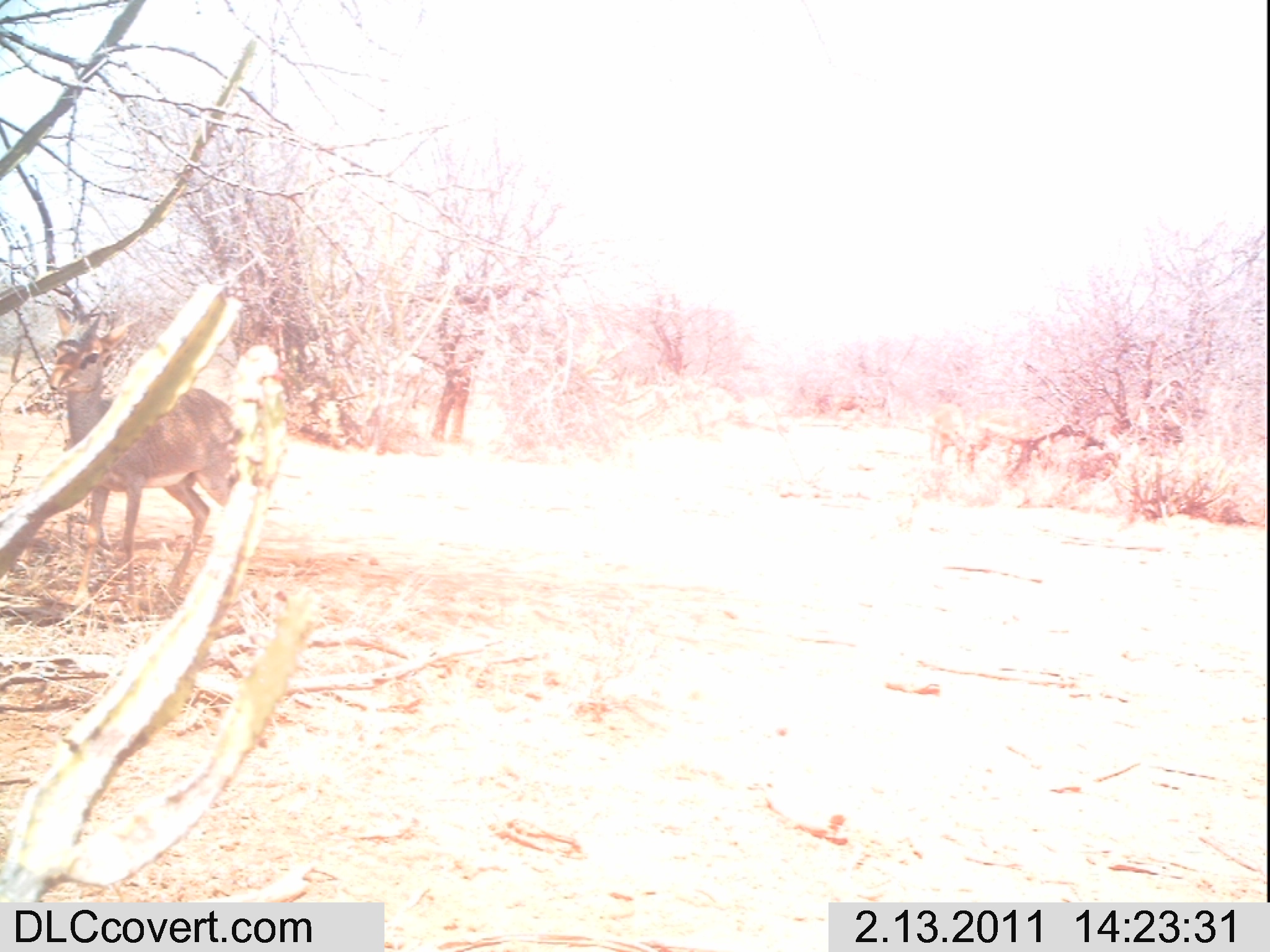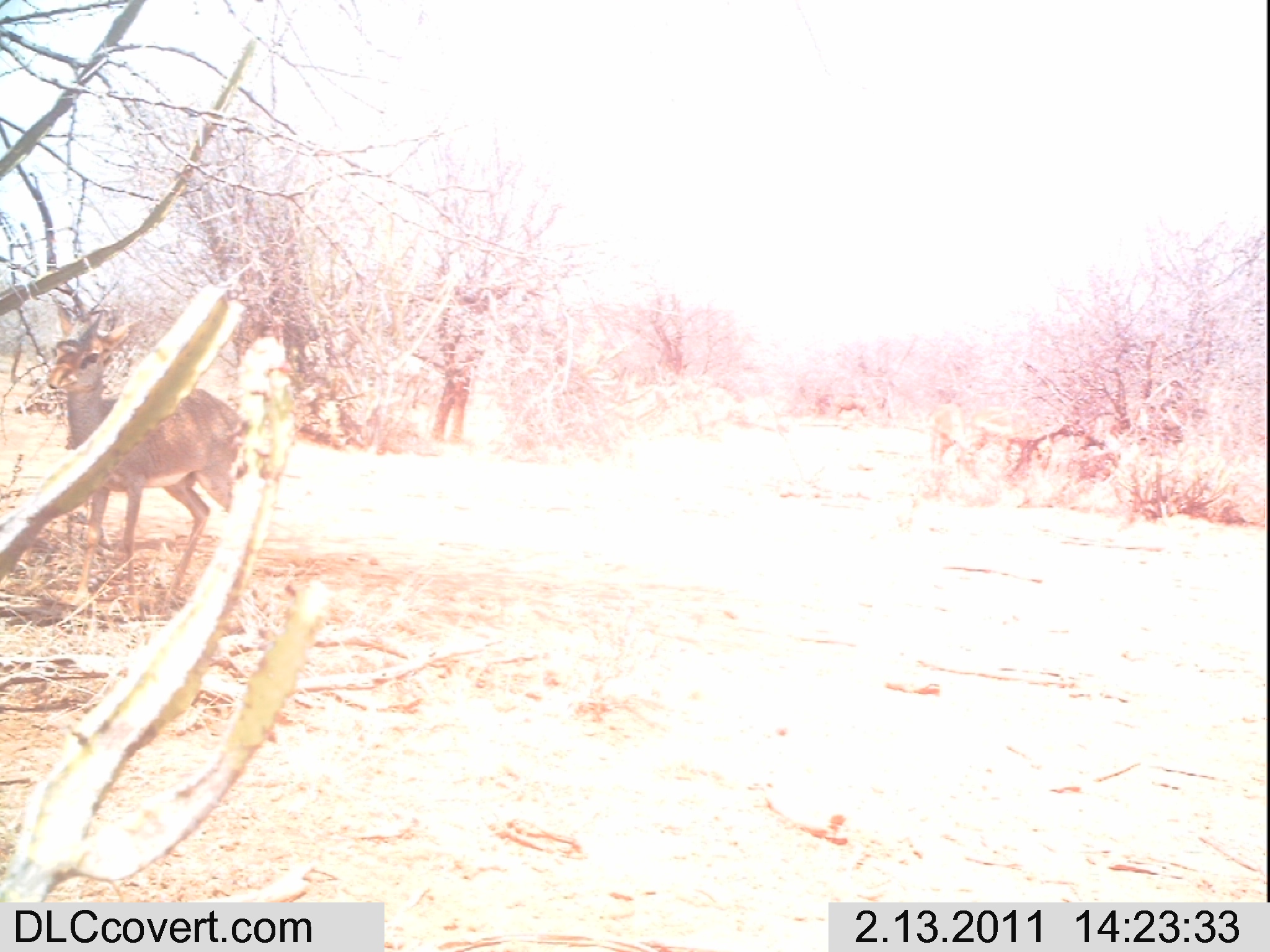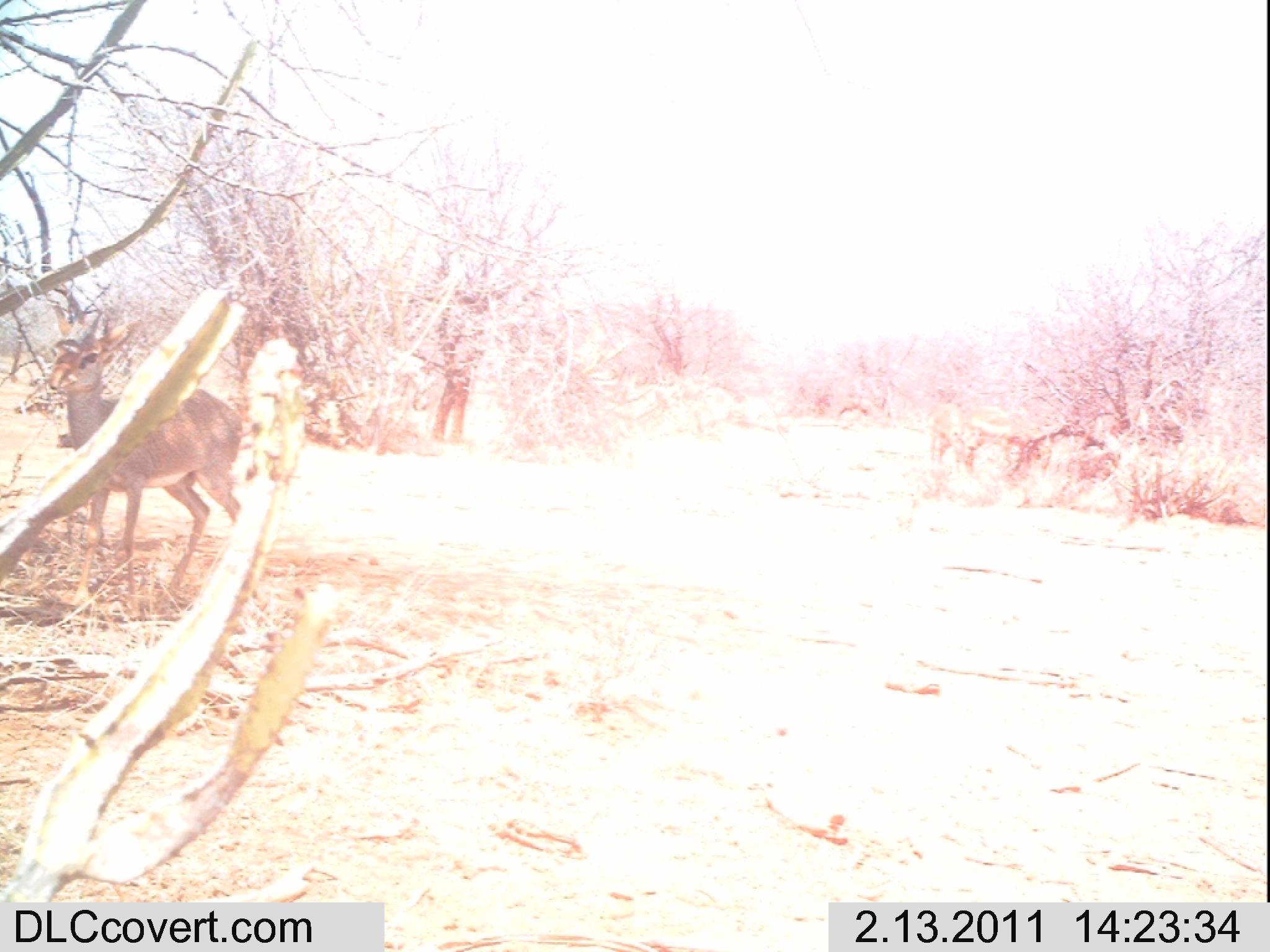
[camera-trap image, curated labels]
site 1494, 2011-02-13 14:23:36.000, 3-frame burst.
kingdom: Animalia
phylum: Chordata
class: Mammalia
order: Artiodactyla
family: Bovidae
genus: Madoqua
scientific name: Madoqua guentheri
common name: günther's dik-dik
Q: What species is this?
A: Madoqua guentheri (günther's dik-dik).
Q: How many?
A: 1.